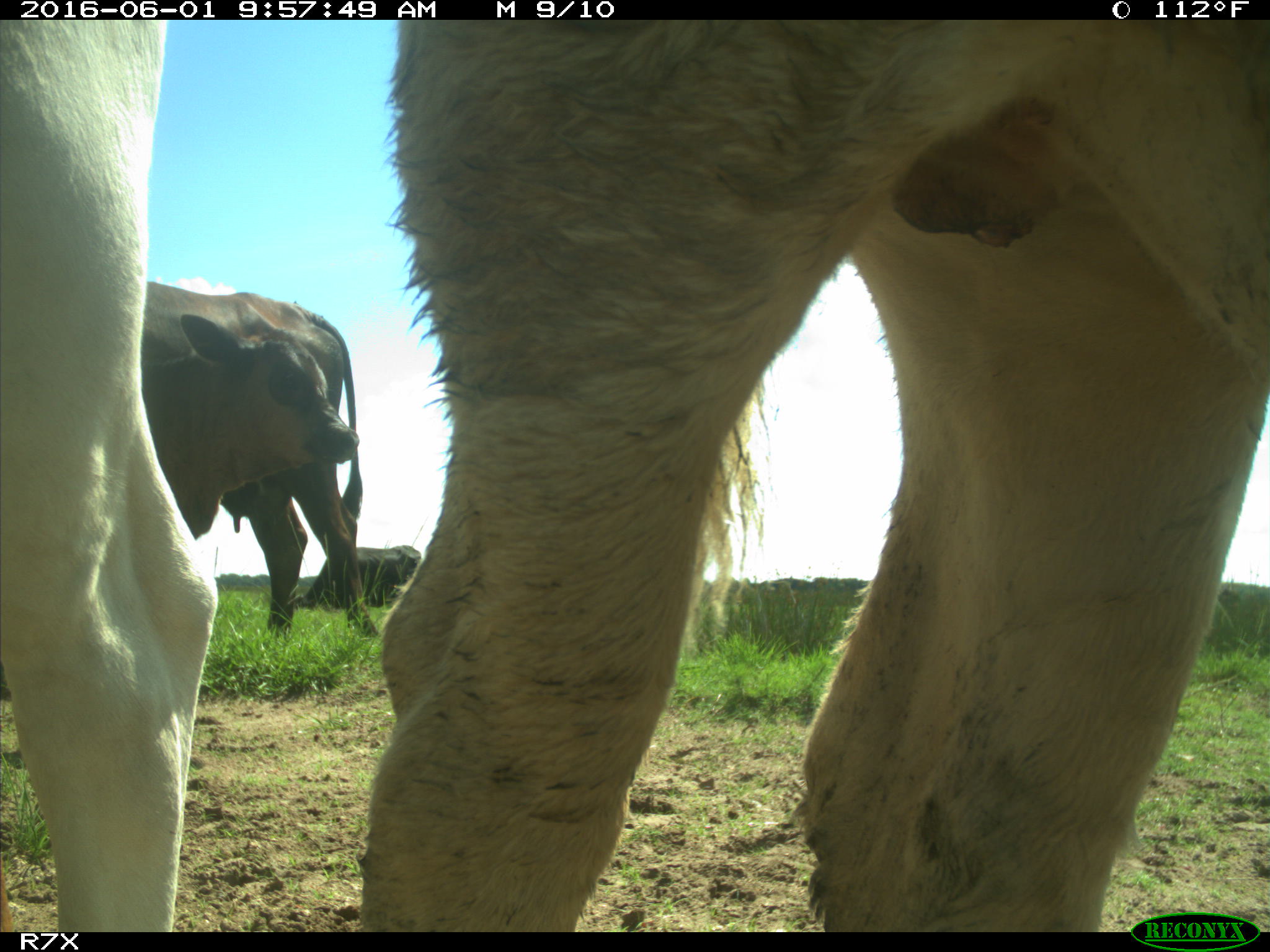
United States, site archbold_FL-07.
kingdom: Animalia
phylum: Chordata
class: Mammalia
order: Artiodactyla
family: Bovidae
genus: Bos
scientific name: Bos taurus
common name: domestic cow